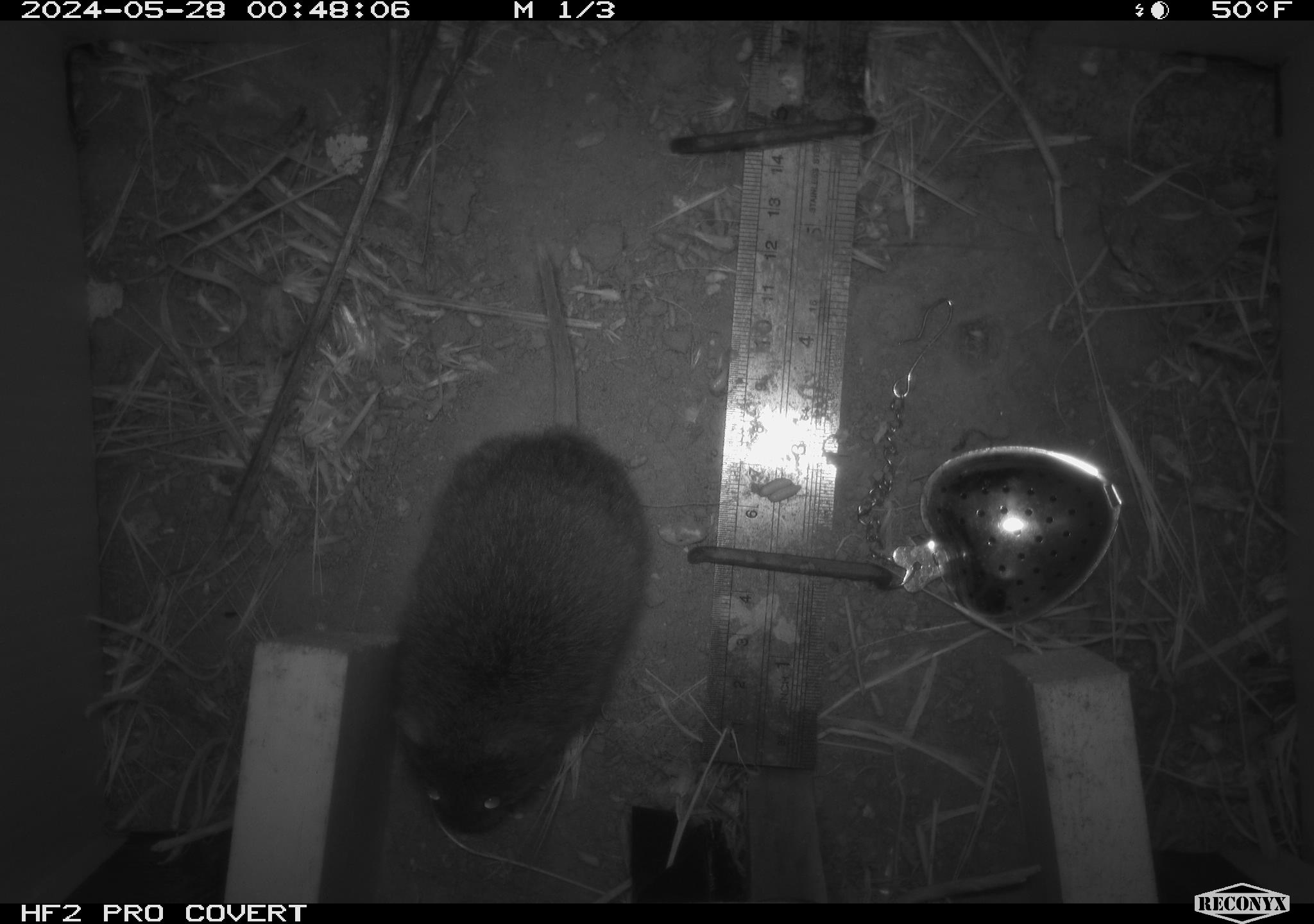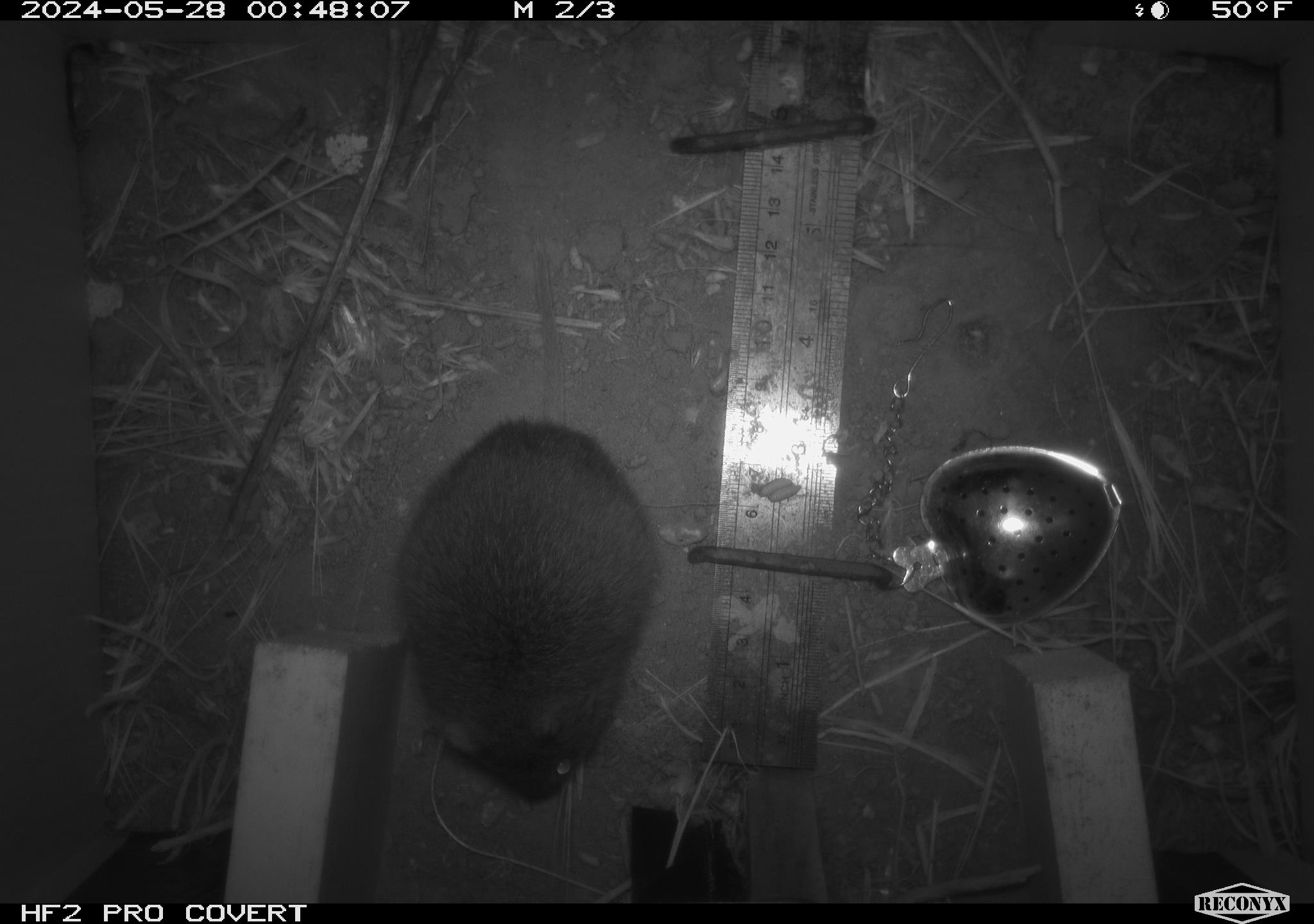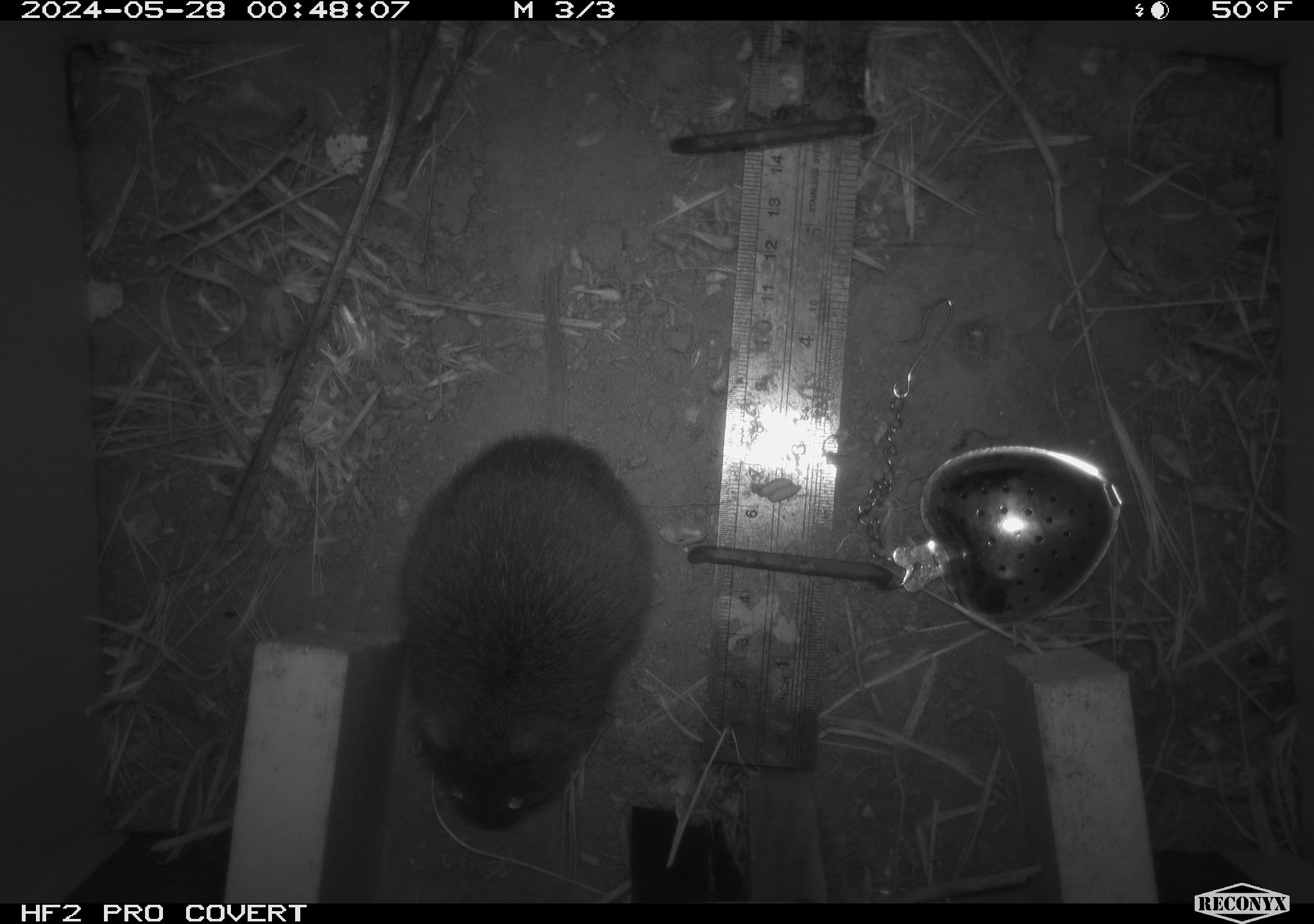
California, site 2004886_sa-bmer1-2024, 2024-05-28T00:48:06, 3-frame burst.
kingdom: Animalia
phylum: Chordata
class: Mammalia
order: Rodentia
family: Cricetidae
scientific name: Arvicolinae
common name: voles, lemmings, and muskrats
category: arvicolinae subfamily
Arvicolinae subfamily (voles, lemmings, and muskrats) (Arvicolinae).